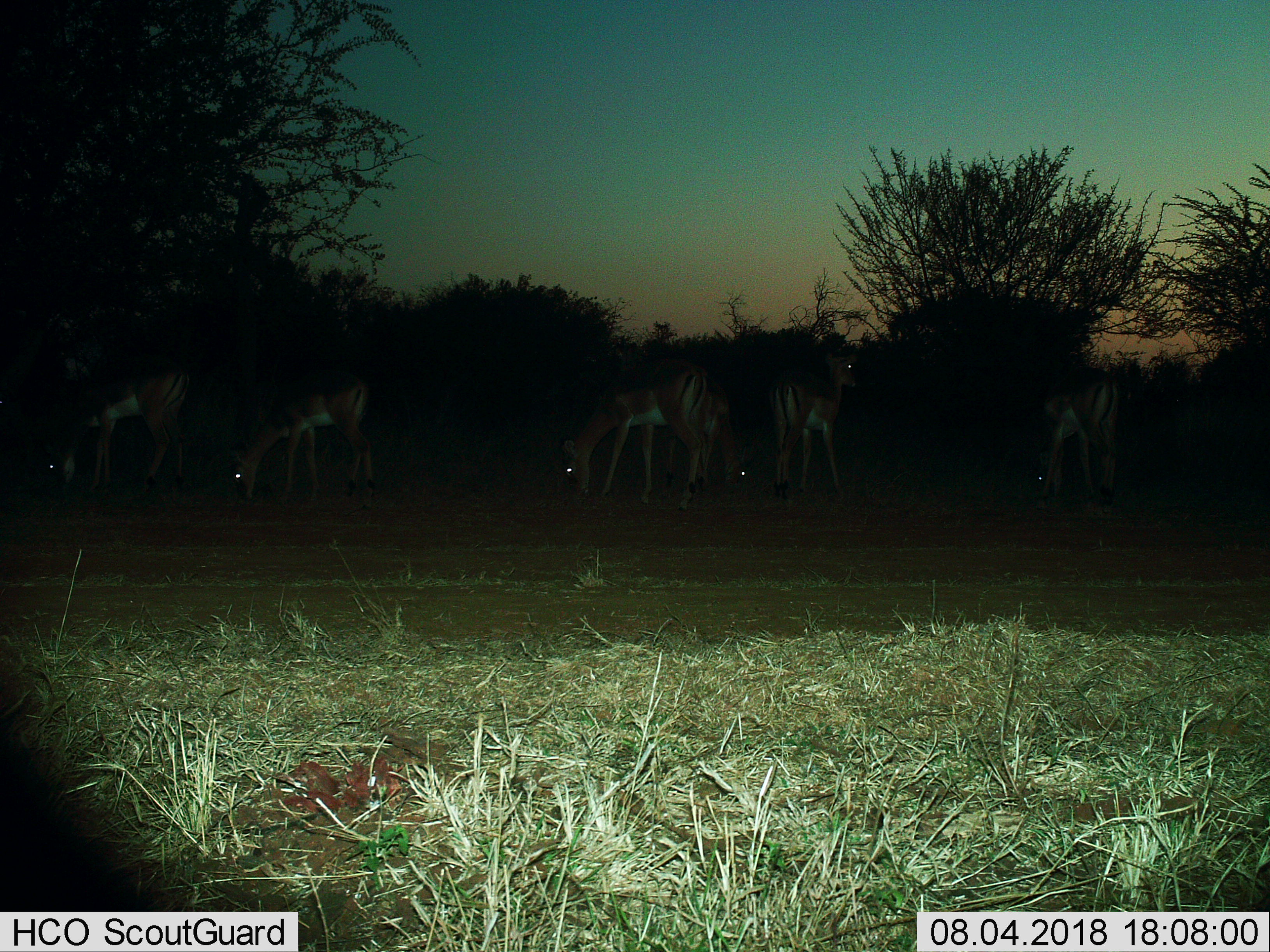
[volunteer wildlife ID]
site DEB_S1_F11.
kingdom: Animalia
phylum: Chordata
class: Mammalia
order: Artiodactyla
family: Bovidae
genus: Aepyceros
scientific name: Aepyceros melampus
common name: impala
Impala (Aepyceros melampus), count 6. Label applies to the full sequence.